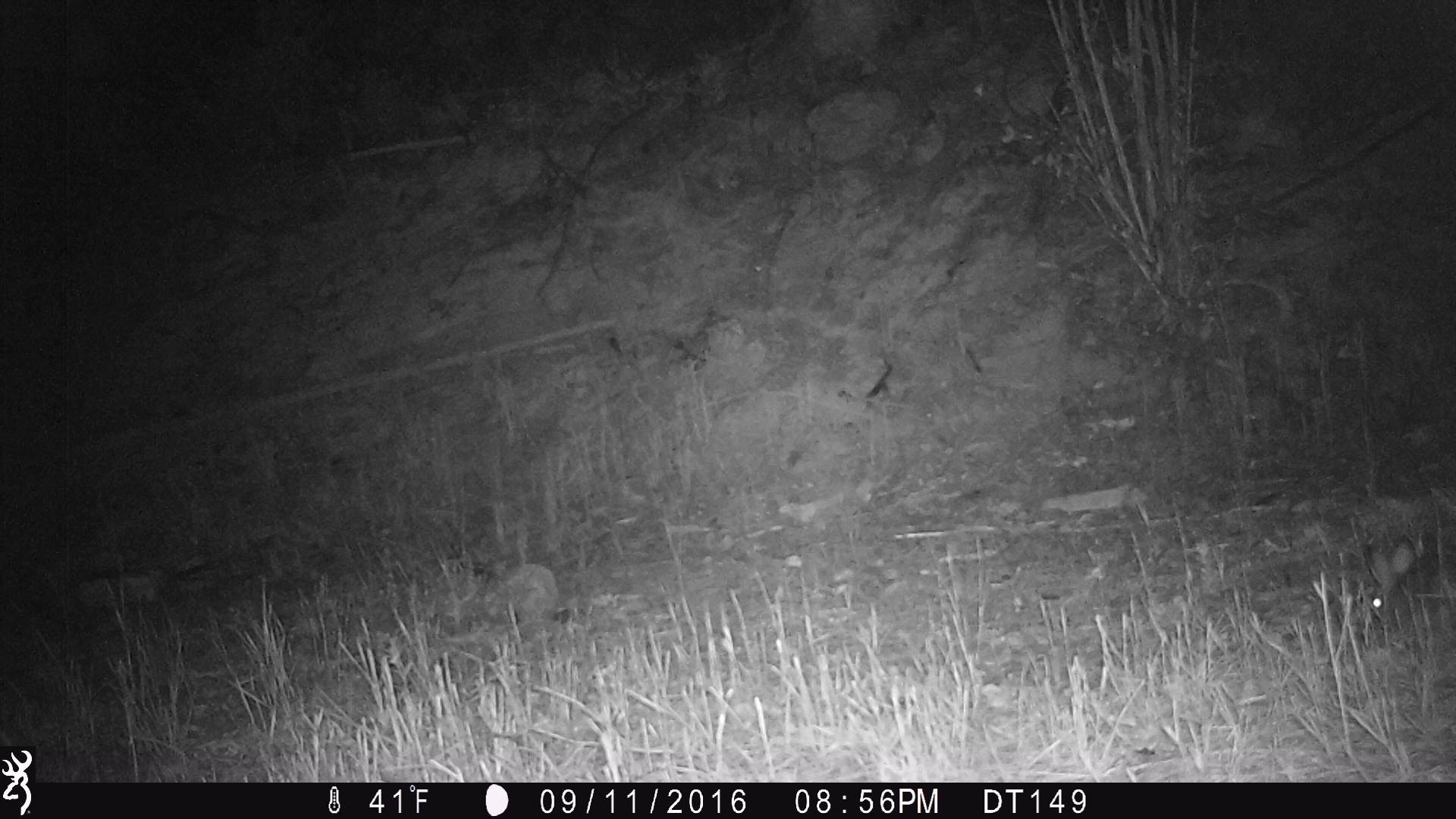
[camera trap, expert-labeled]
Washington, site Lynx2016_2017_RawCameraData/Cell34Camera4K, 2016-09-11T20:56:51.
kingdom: Animalia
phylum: Chordata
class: Mammalia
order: Lagomorpha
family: Leporidae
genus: Lepus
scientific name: Lepus americanus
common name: snowshoe hare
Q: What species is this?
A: Lepus americanus (snowshoe hare).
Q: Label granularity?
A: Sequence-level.